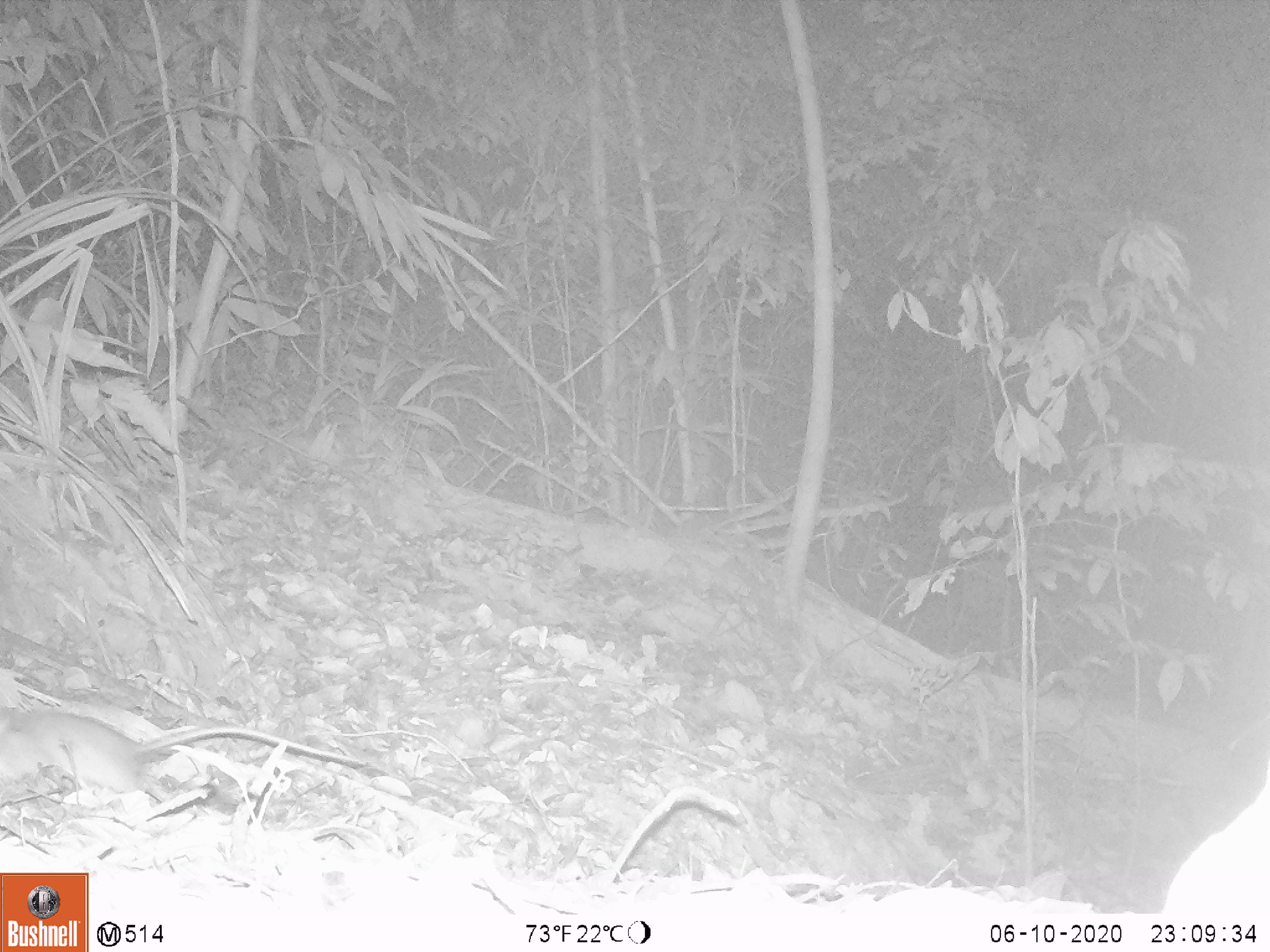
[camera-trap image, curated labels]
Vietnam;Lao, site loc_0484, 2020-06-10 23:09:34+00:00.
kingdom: Animalia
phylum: Chordata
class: Mammalia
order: Rodentia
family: Muridae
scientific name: Muridae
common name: old-world mice and rats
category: unidentified murid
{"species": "unidentified murid (old-world mice and rats) (Muridae)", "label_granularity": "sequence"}